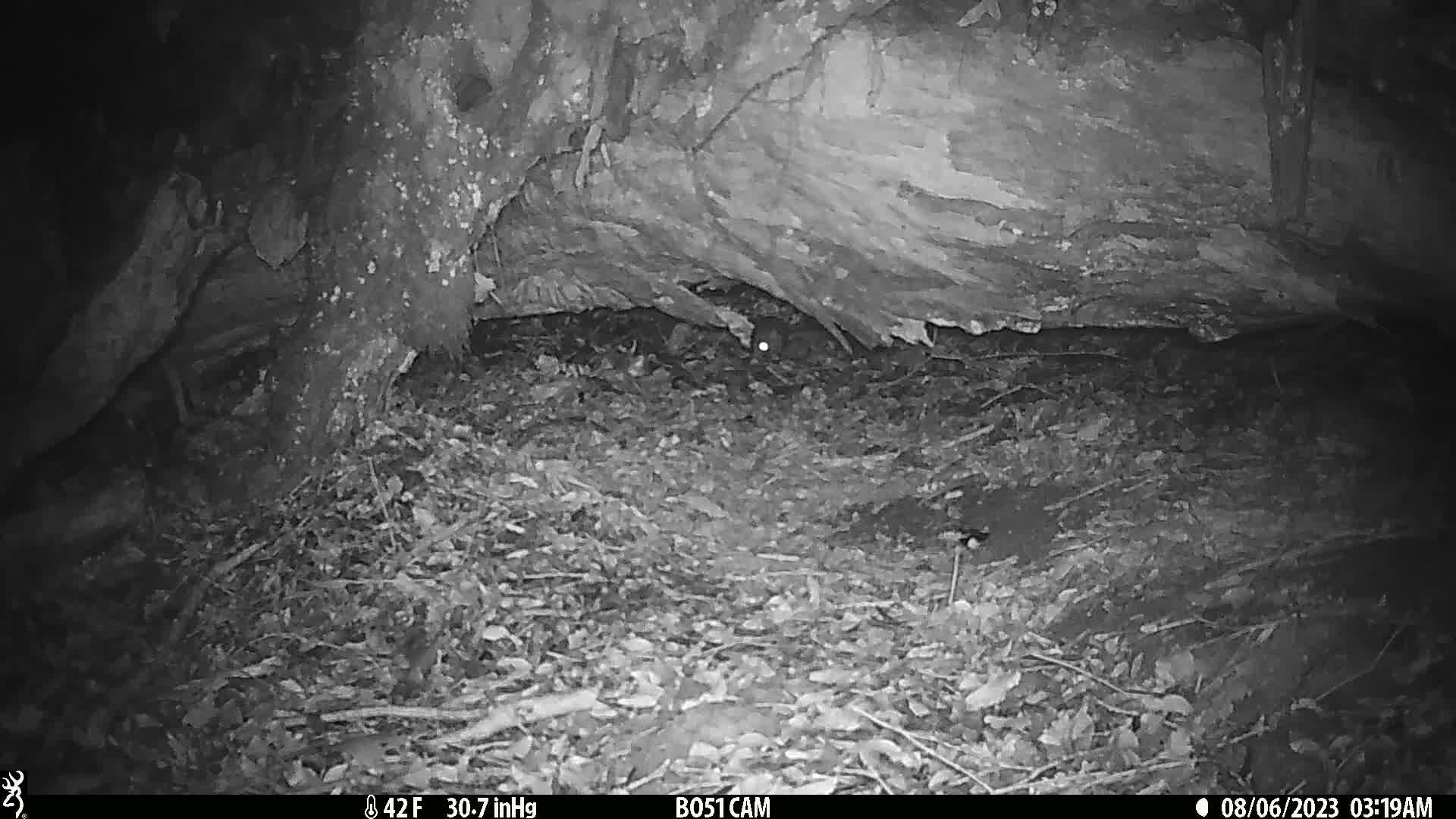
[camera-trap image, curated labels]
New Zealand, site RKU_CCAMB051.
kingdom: Animalia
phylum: Chordata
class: Mammalia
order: Rodentia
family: Muridae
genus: Rattus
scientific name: Rattus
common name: rat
Rat (Rattus).